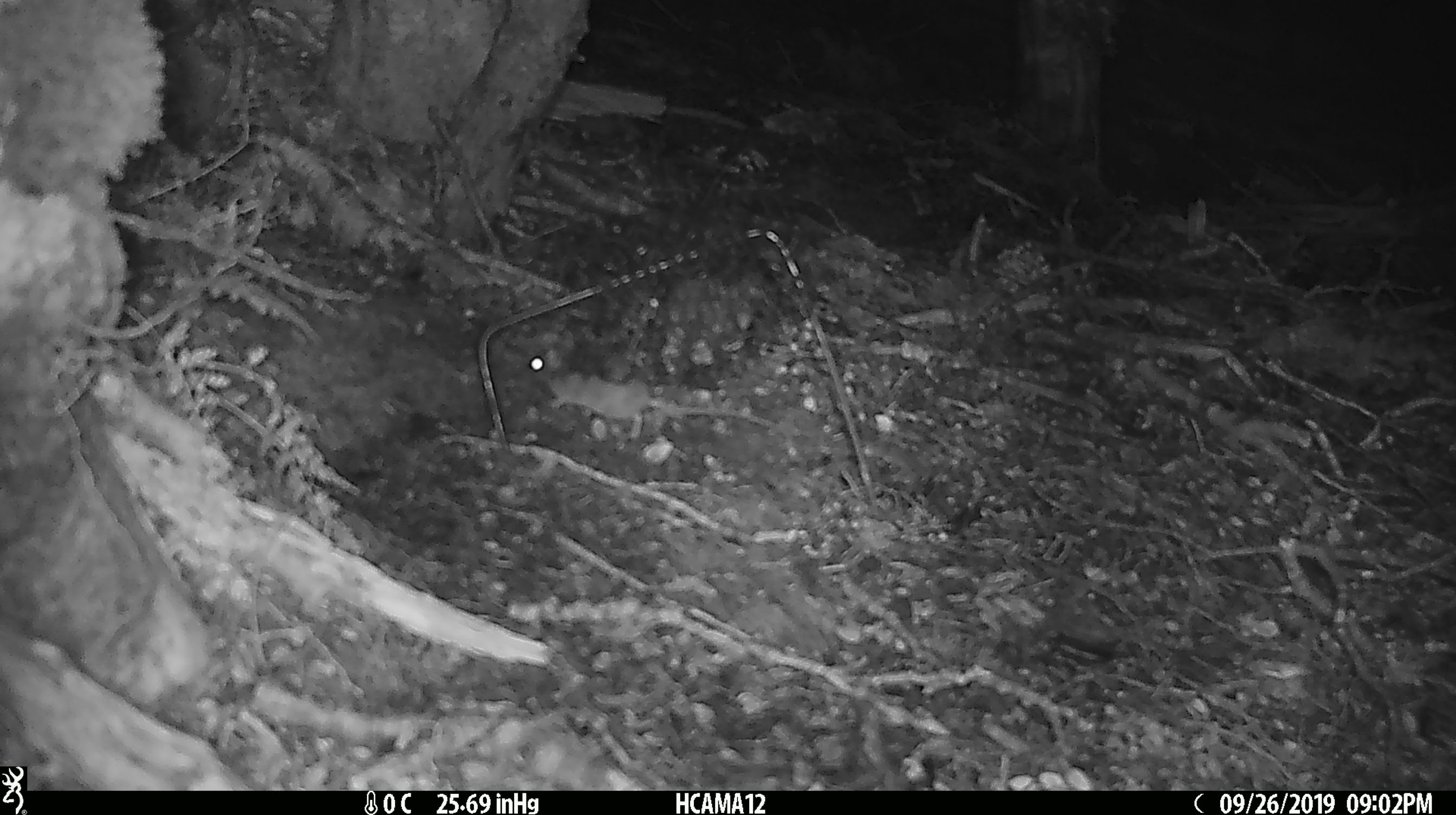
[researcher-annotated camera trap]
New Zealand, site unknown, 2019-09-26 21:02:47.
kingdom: Animalia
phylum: Chordata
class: Mammalia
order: Rodentia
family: Muridae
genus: Mus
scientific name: Mus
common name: mouse